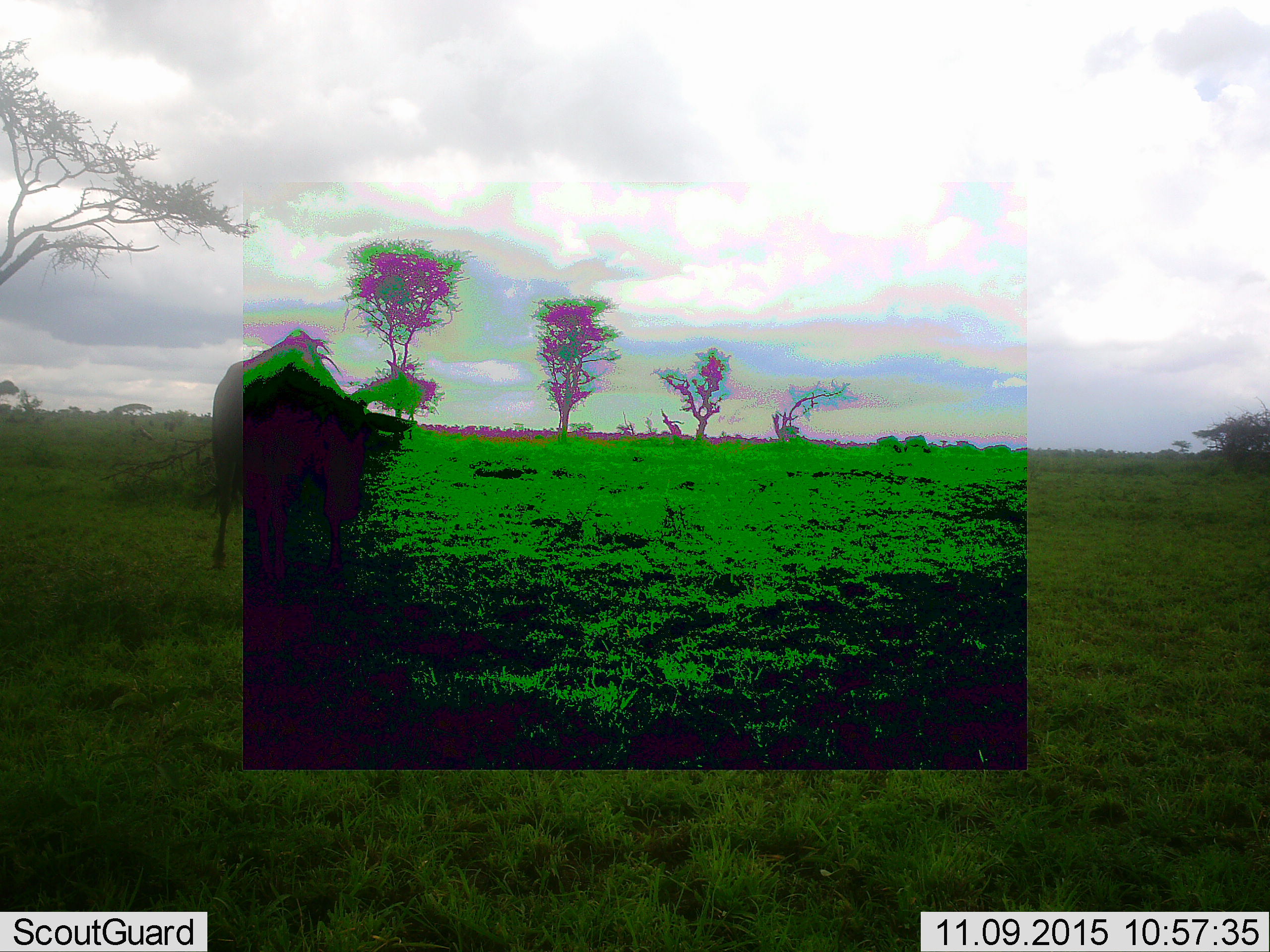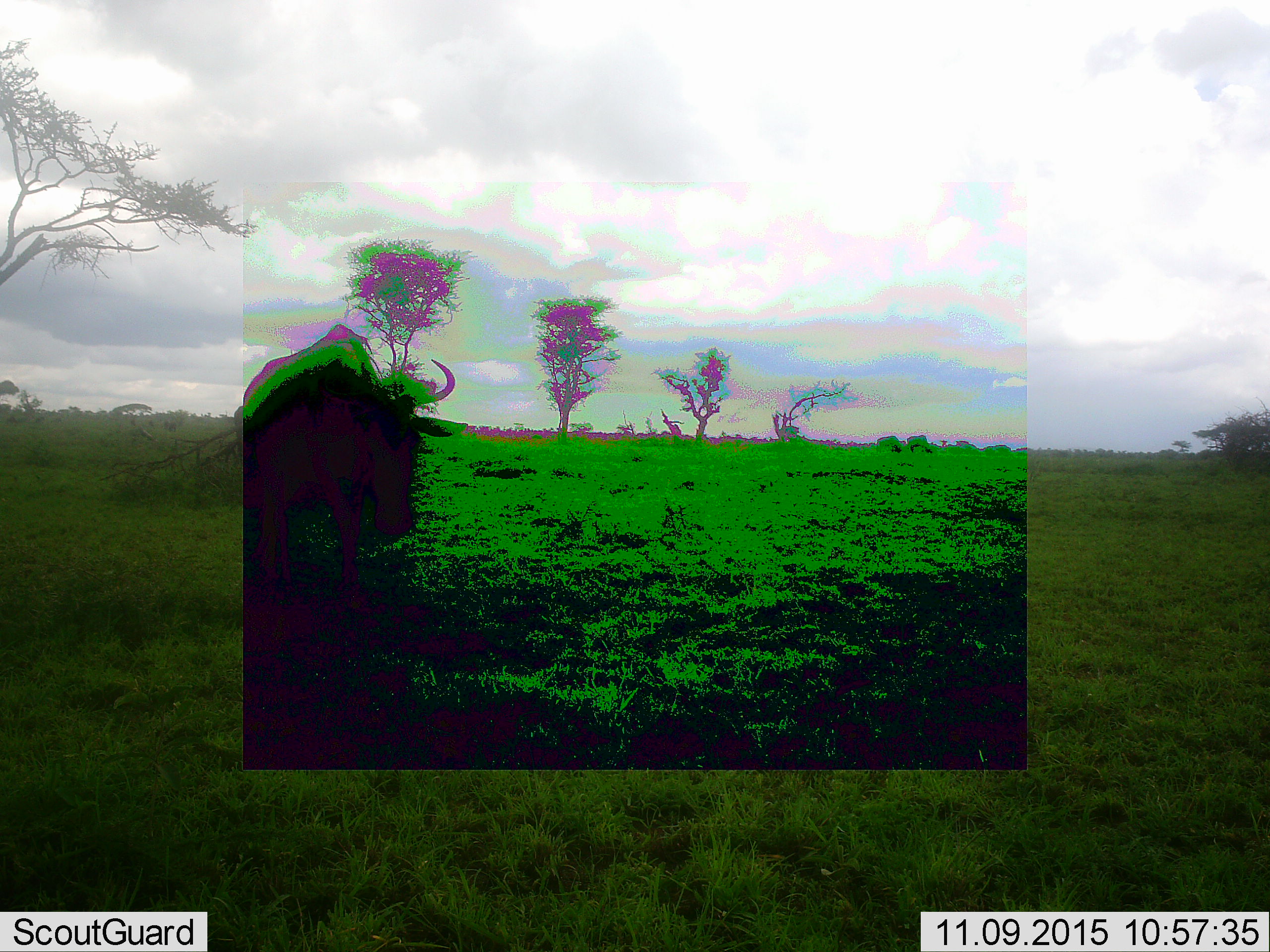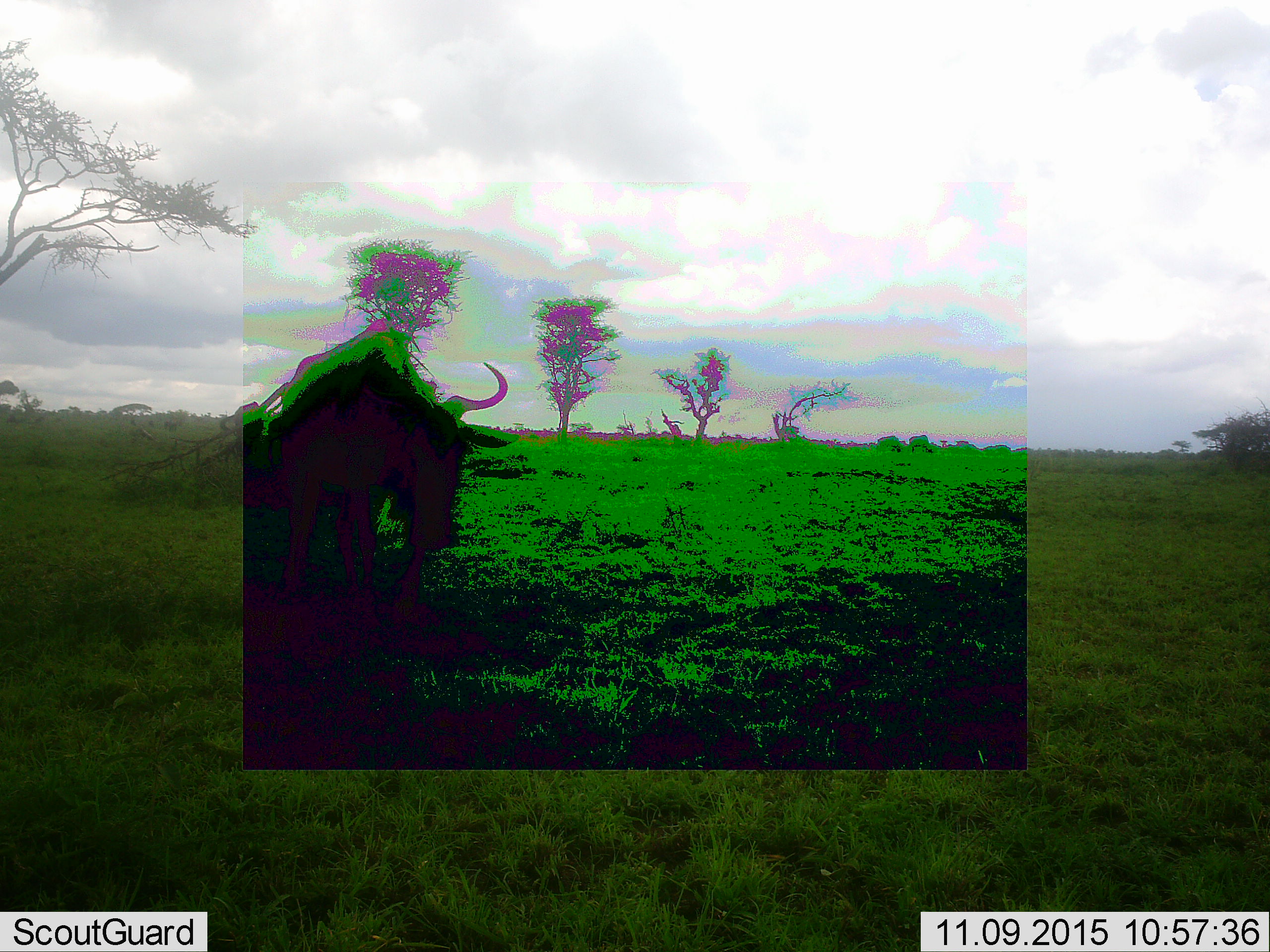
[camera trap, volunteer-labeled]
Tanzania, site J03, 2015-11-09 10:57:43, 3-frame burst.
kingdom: Animalia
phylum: Chordata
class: Mammalia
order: Artiodactyla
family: Bovidae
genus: Connochaetes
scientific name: Connochaetes taurinus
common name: blue wildebeest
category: wildebeest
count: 1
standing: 50%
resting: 0%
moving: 70%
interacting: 0%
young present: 0%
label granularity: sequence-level